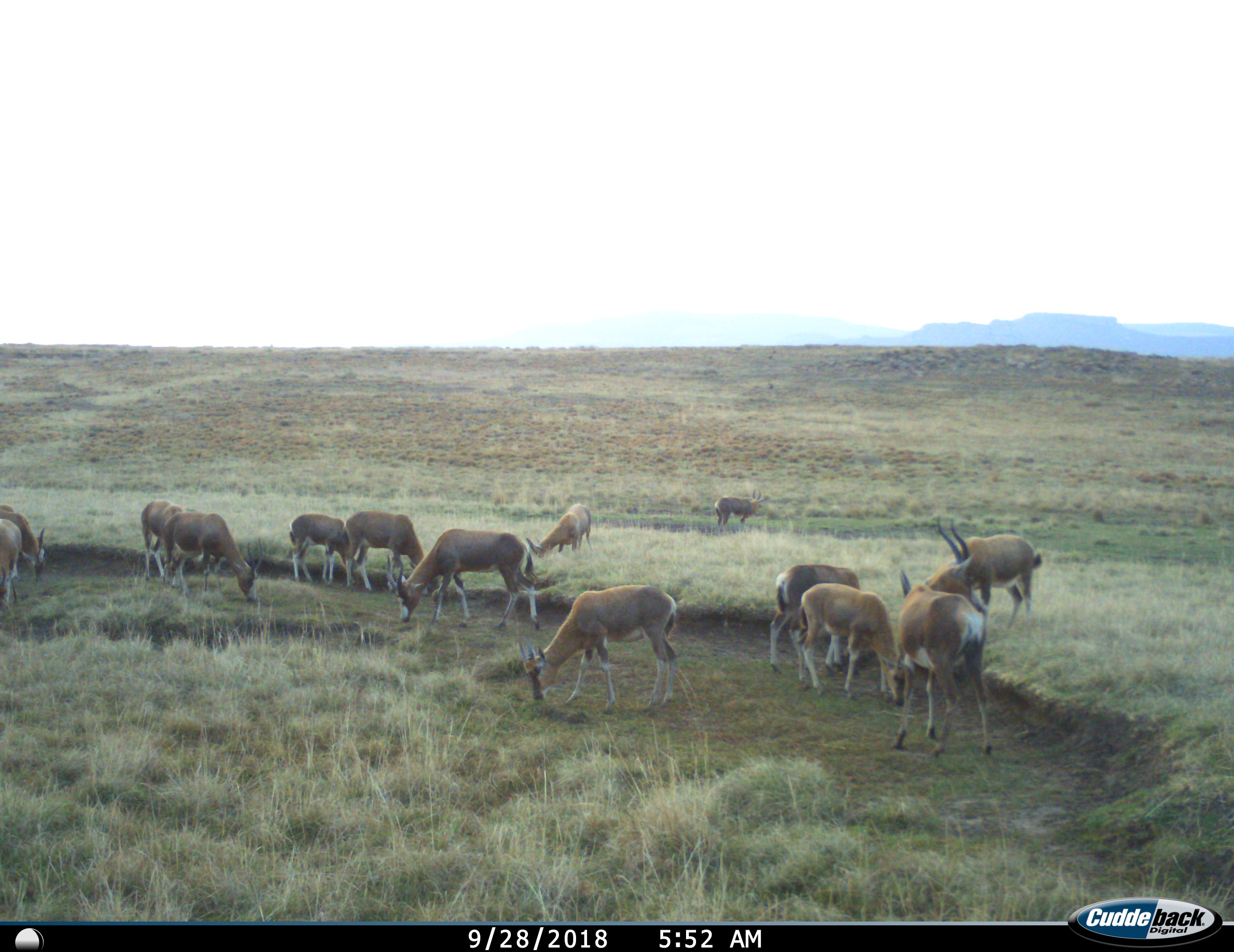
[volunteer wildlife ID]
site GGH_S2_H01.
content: unidentified animal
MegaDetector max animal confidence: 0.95